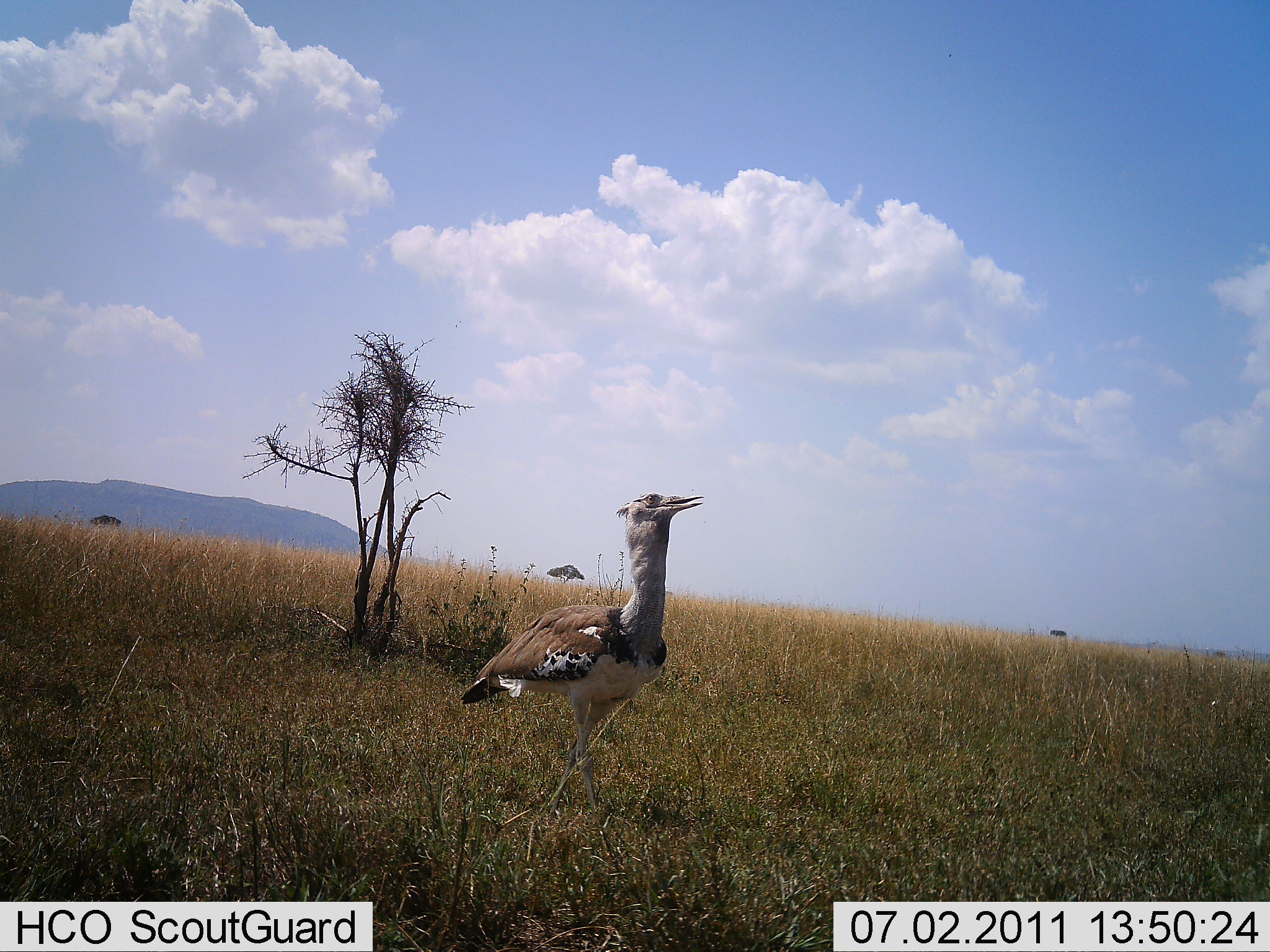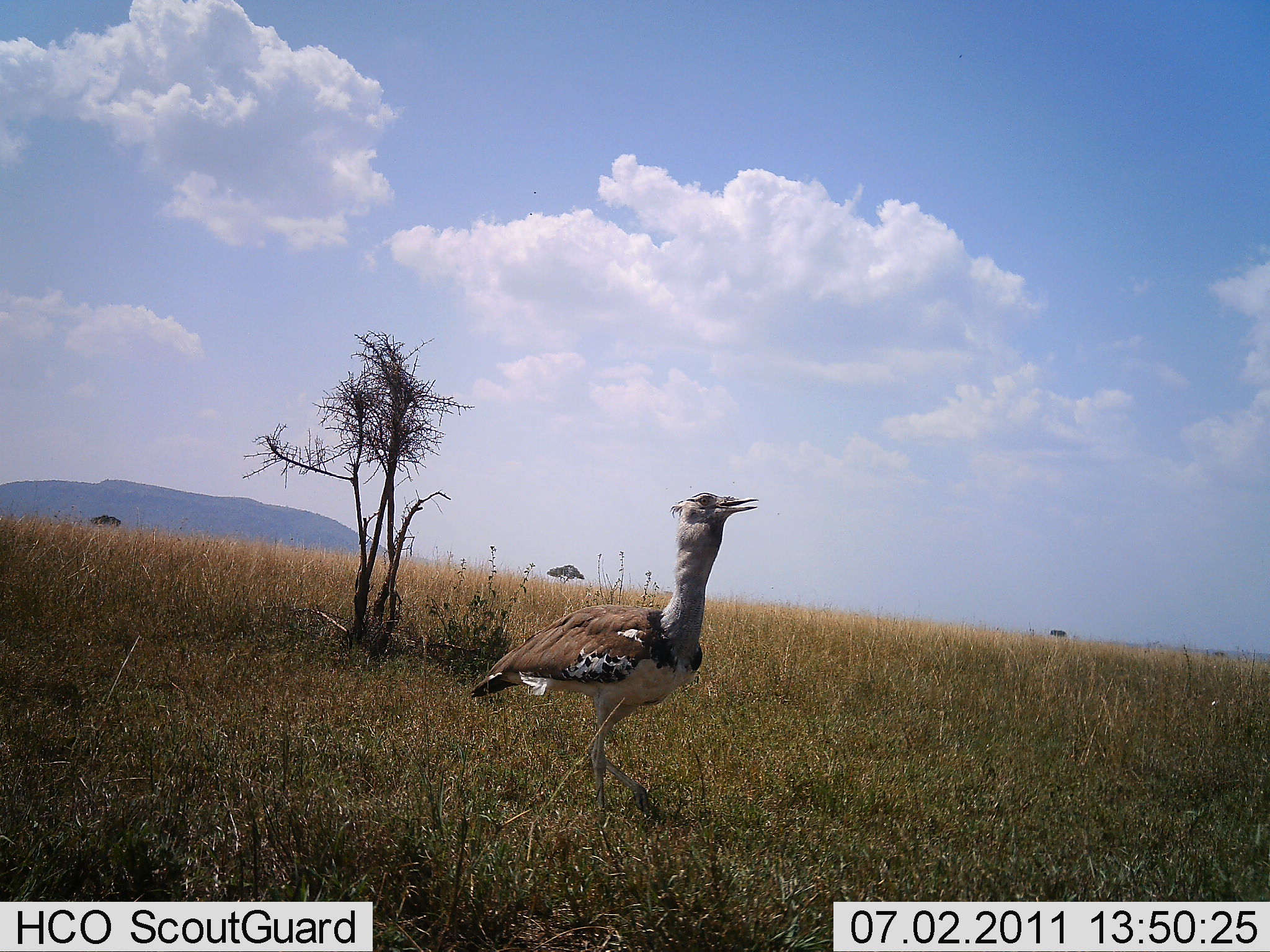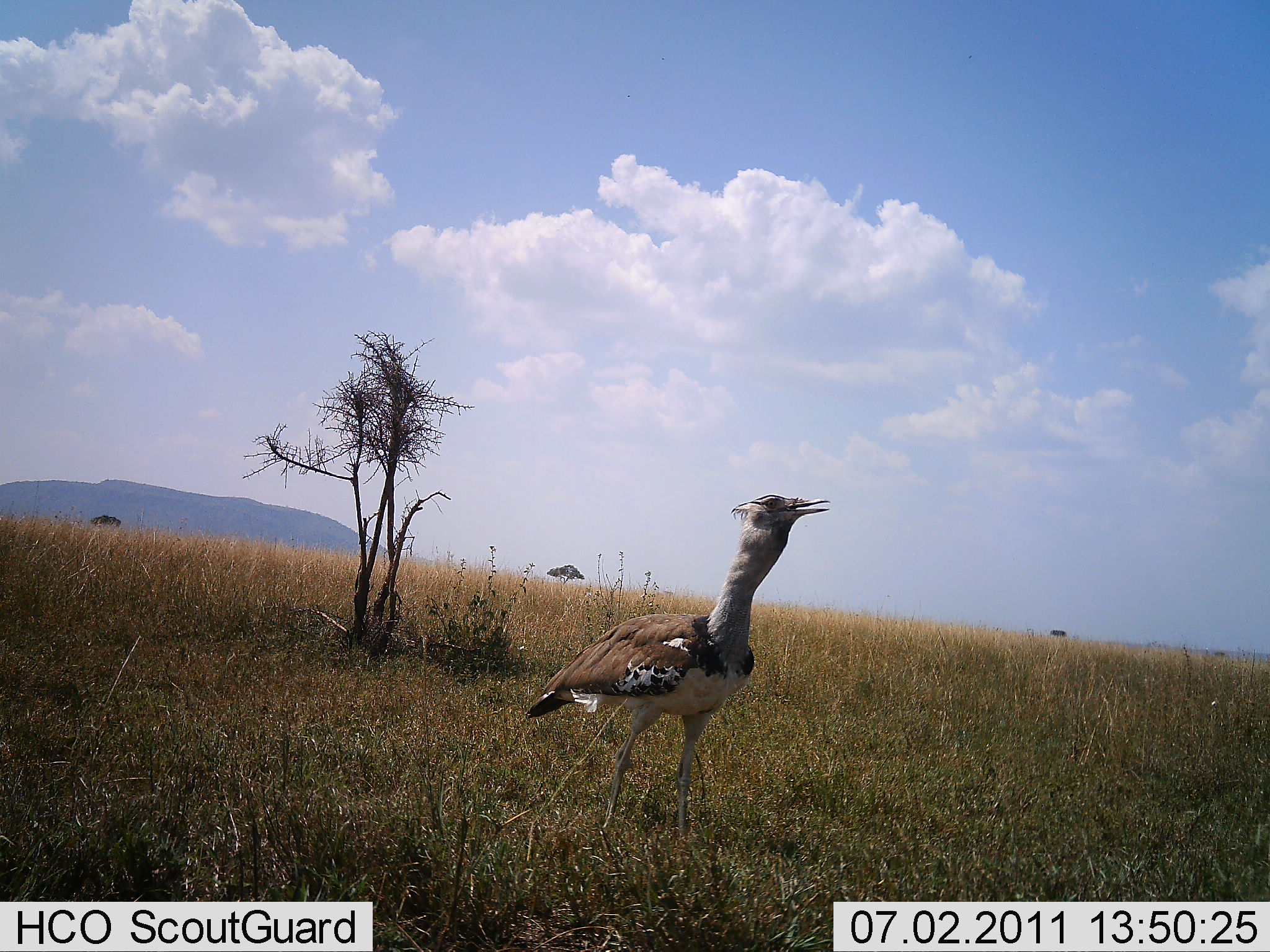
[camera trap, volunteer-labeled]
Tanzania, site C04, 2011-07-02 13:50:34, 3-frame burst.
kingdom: Animalia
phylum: Chordata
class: Aves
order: Otidiformes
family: Otididae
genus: Ardeotis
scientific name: Ardeotis kori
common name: kori bustard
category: koribustard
Koribustard (kori bustard) (Ardeotis kori), count 1. Behavior (volunteer vote fractions): standing 20%, resting 0%, moving 90%, interacting 0%. Young present (vote fraction): 0%. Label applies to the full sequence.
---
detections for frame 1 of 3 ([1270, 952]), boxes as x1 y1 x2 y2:
animal: 459 492 719 860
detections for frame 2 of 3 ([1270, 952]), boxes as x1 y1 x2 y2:
animal: 476 493 760 844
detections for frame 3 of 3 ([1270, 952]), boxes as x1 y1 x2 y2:
animal: 520 490 835 889